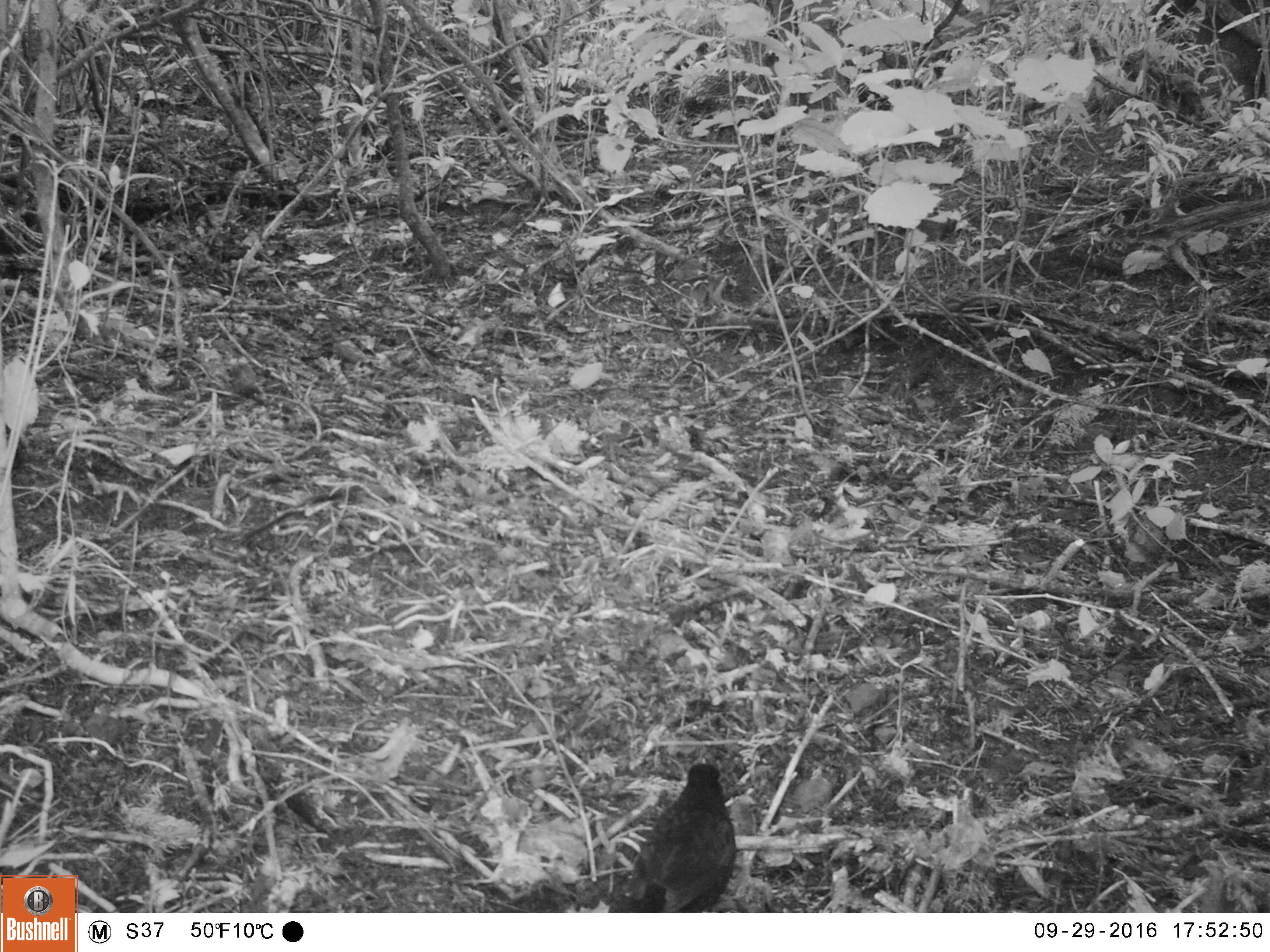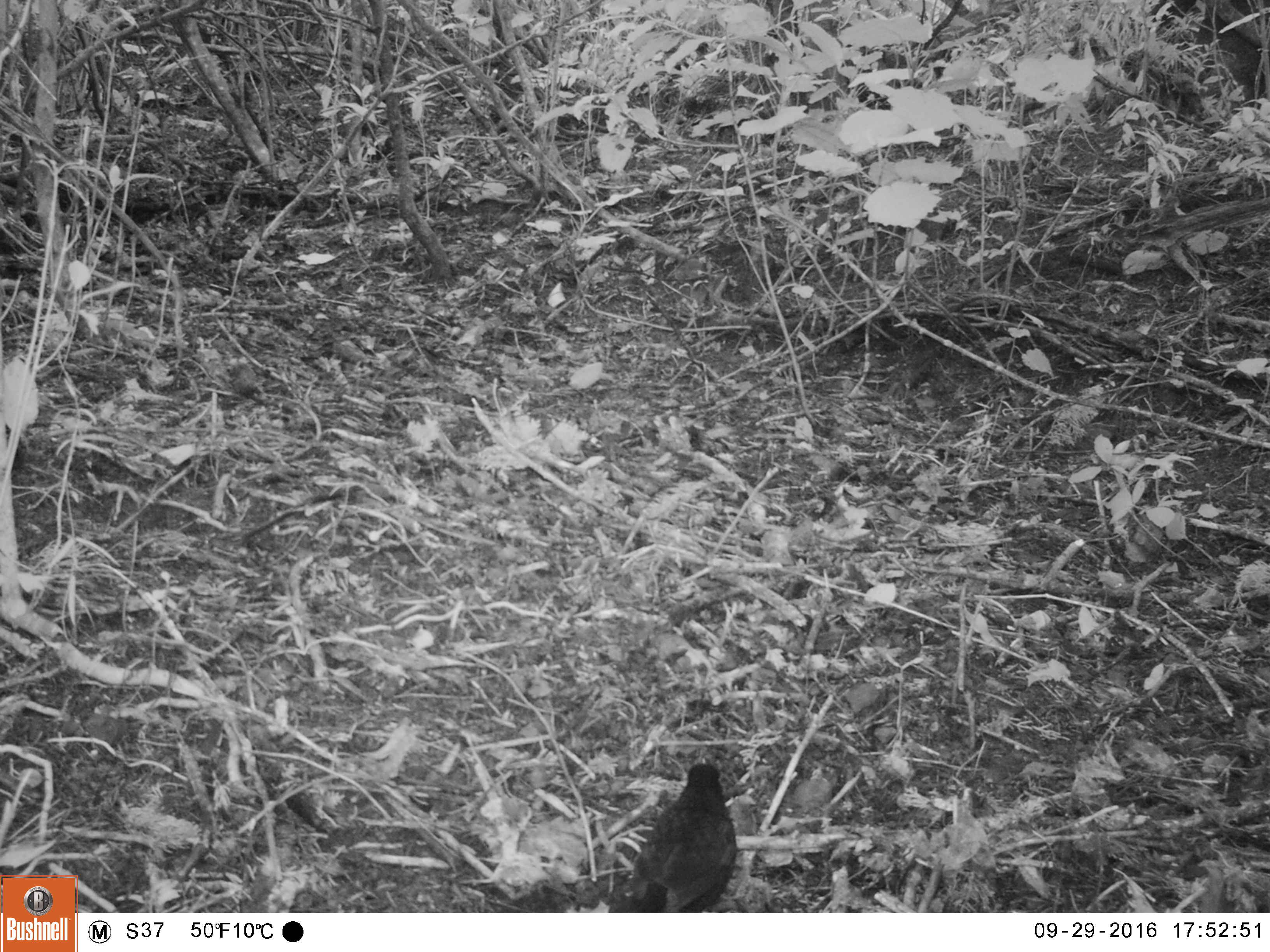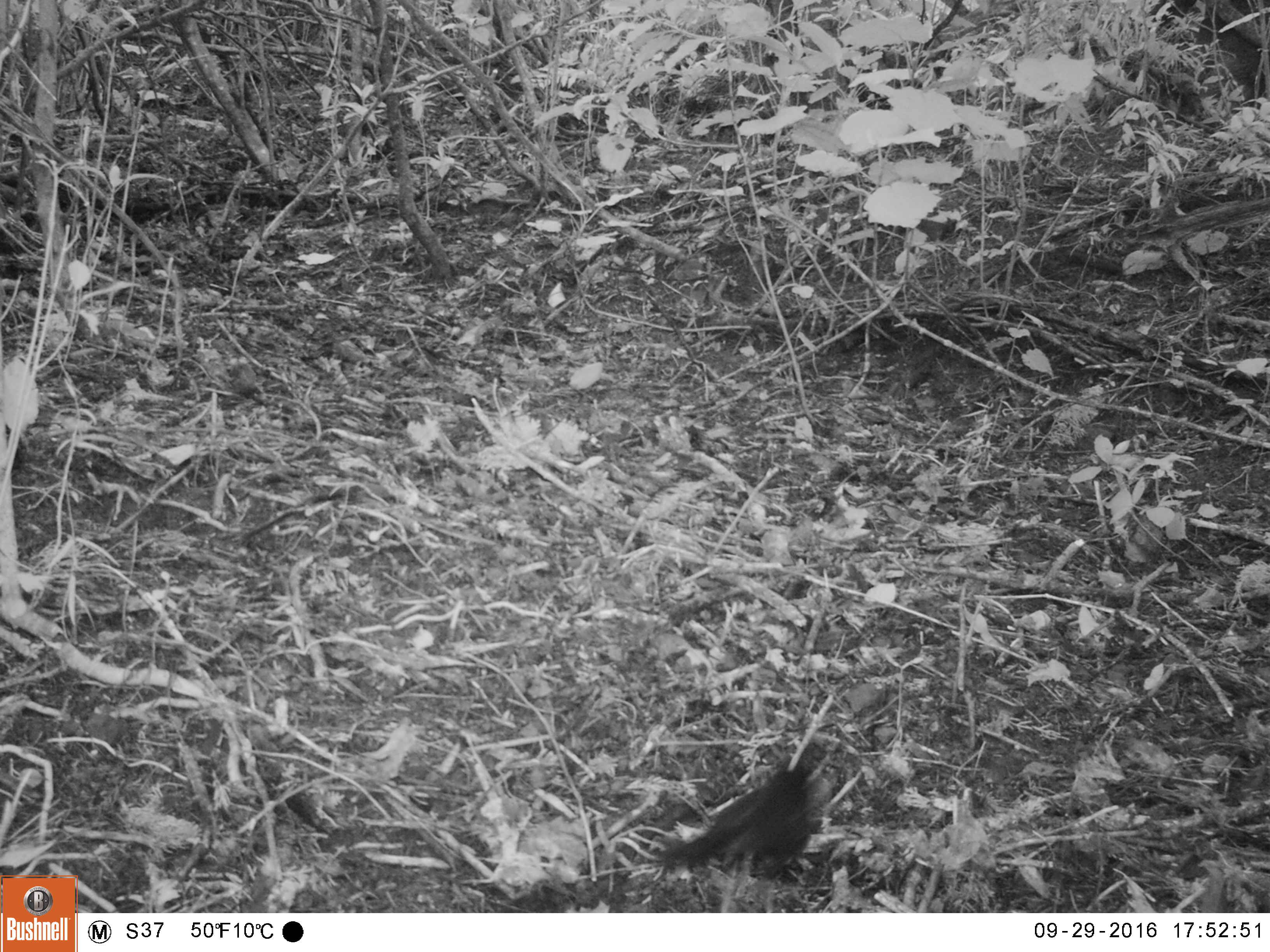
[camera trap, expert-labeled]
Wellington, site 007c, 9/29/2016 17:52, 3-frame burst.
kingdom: Animalia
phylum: Chordata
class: Aves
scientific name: Aves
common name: bird